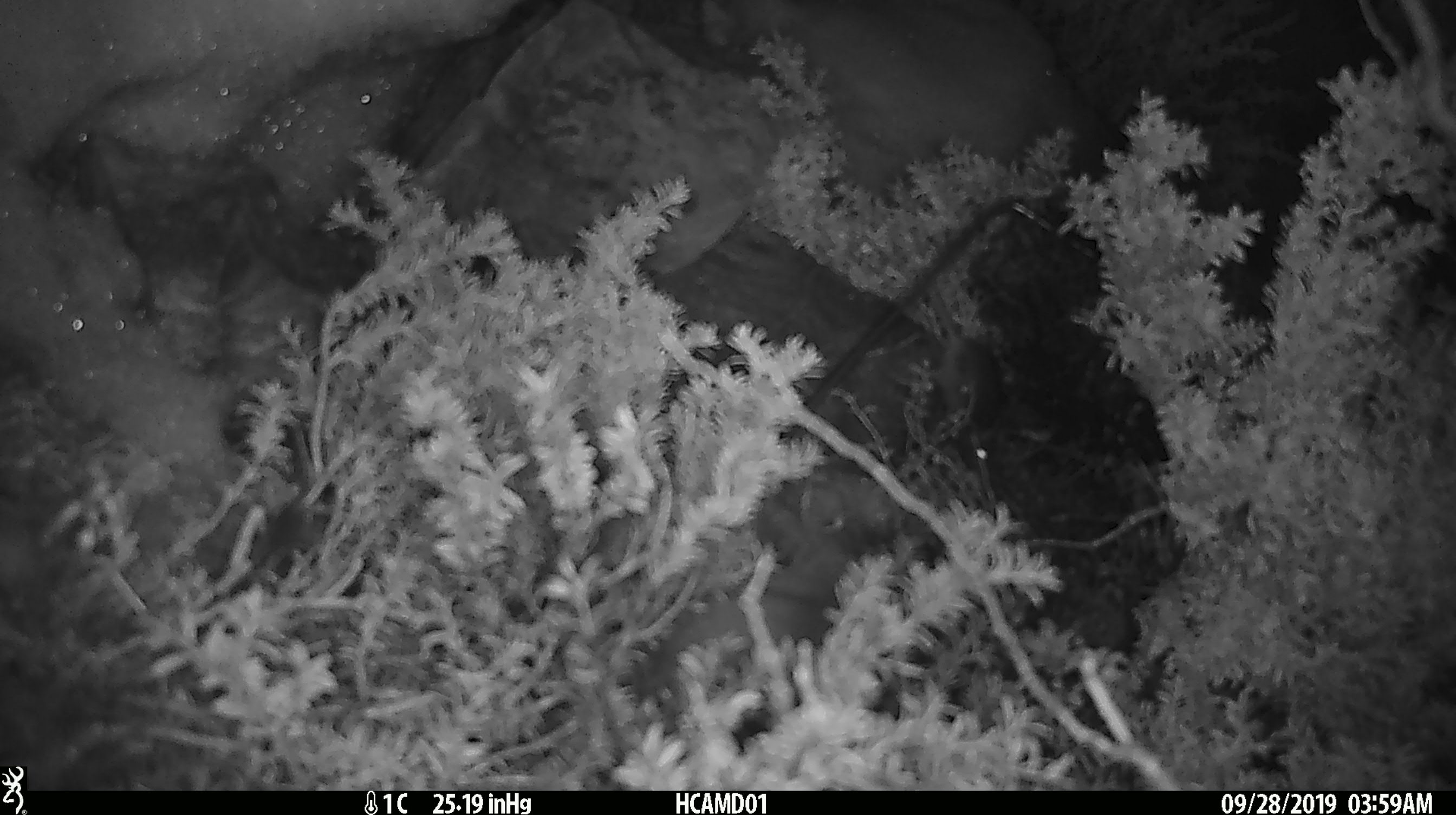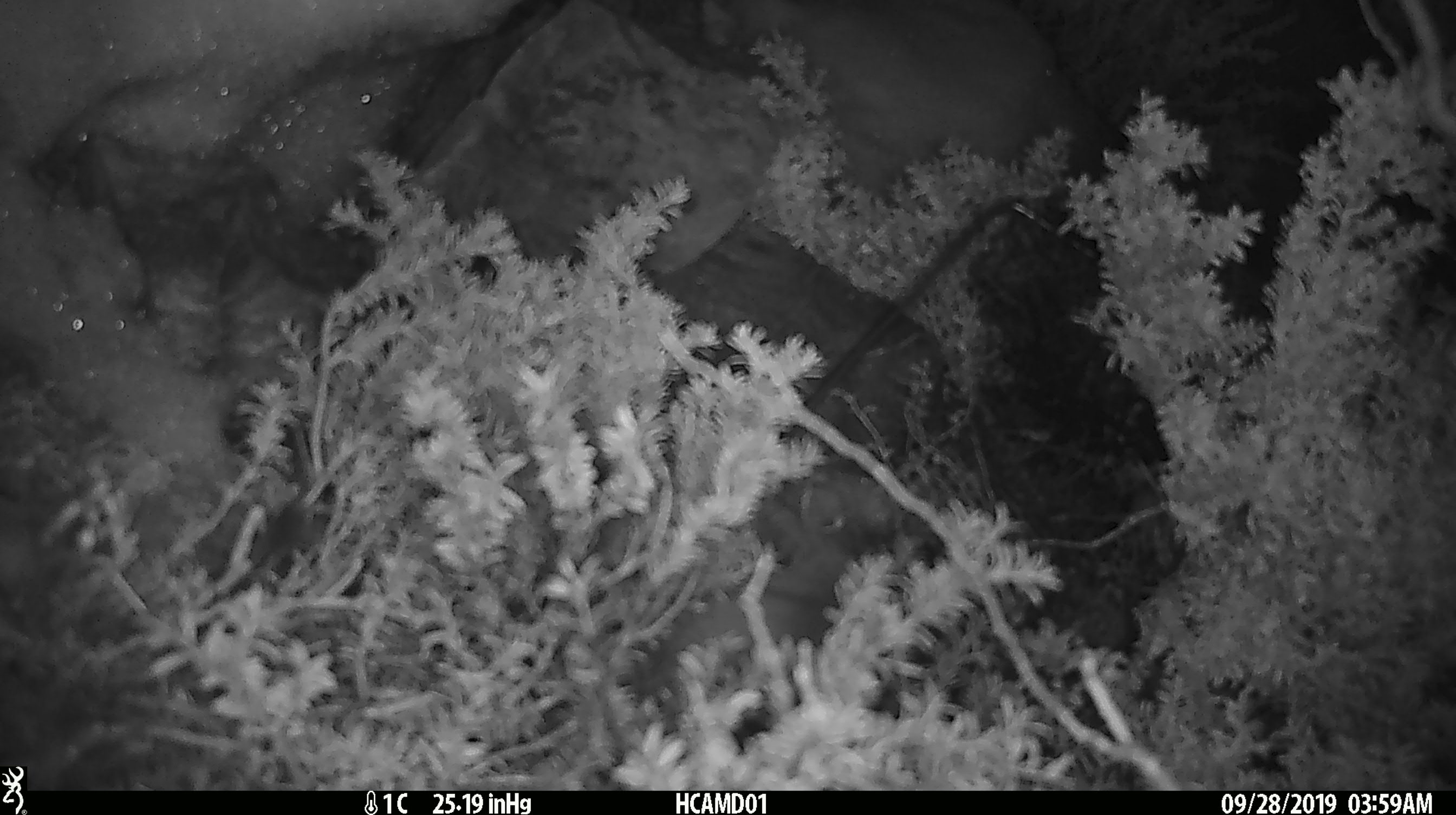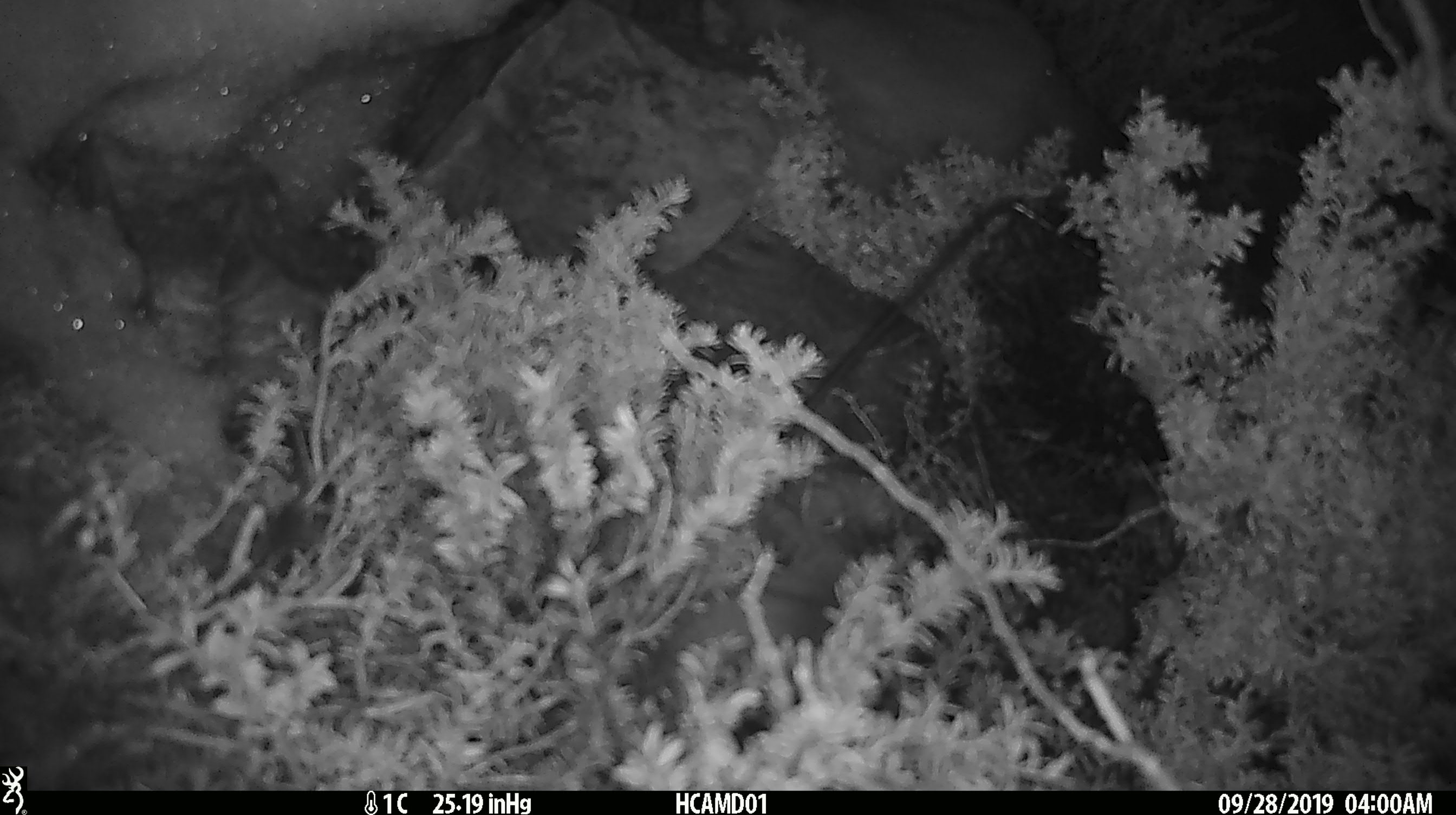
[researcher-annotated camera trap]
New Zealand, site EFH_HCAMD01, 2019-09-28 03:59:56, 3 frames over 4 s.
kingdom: Animalia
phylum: Chordata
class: Mammalia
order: Rodentia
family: Muridae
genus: Mus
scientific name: Mus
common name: mouse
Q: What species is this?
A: Mouse (Mus).